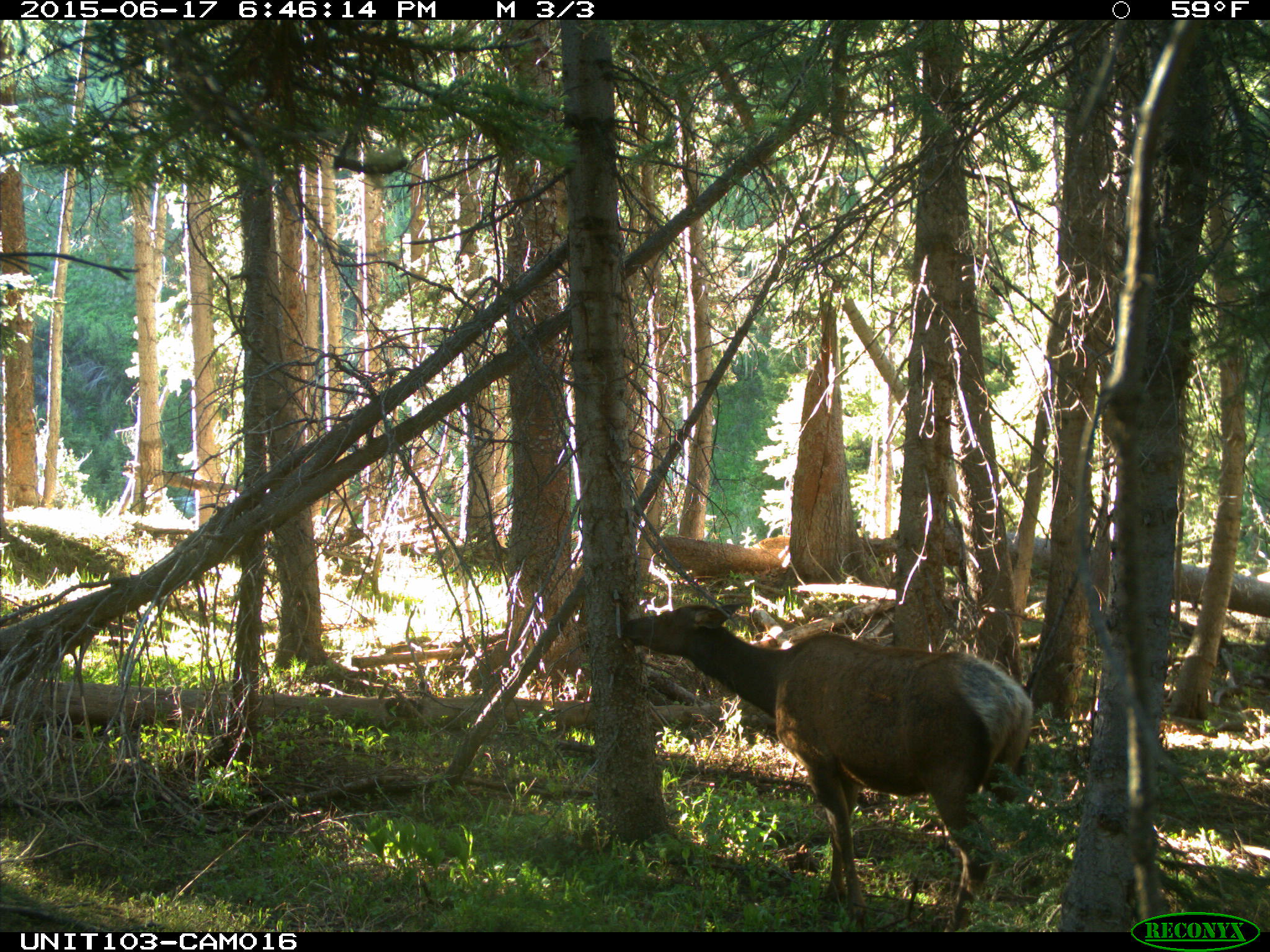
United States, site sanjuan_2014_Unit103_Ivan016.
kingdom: Animalia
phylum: Chordata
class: Mammalia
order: Artiodactyla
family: Cervidae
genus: Cervus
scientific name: Cervus elaphus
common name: red deer